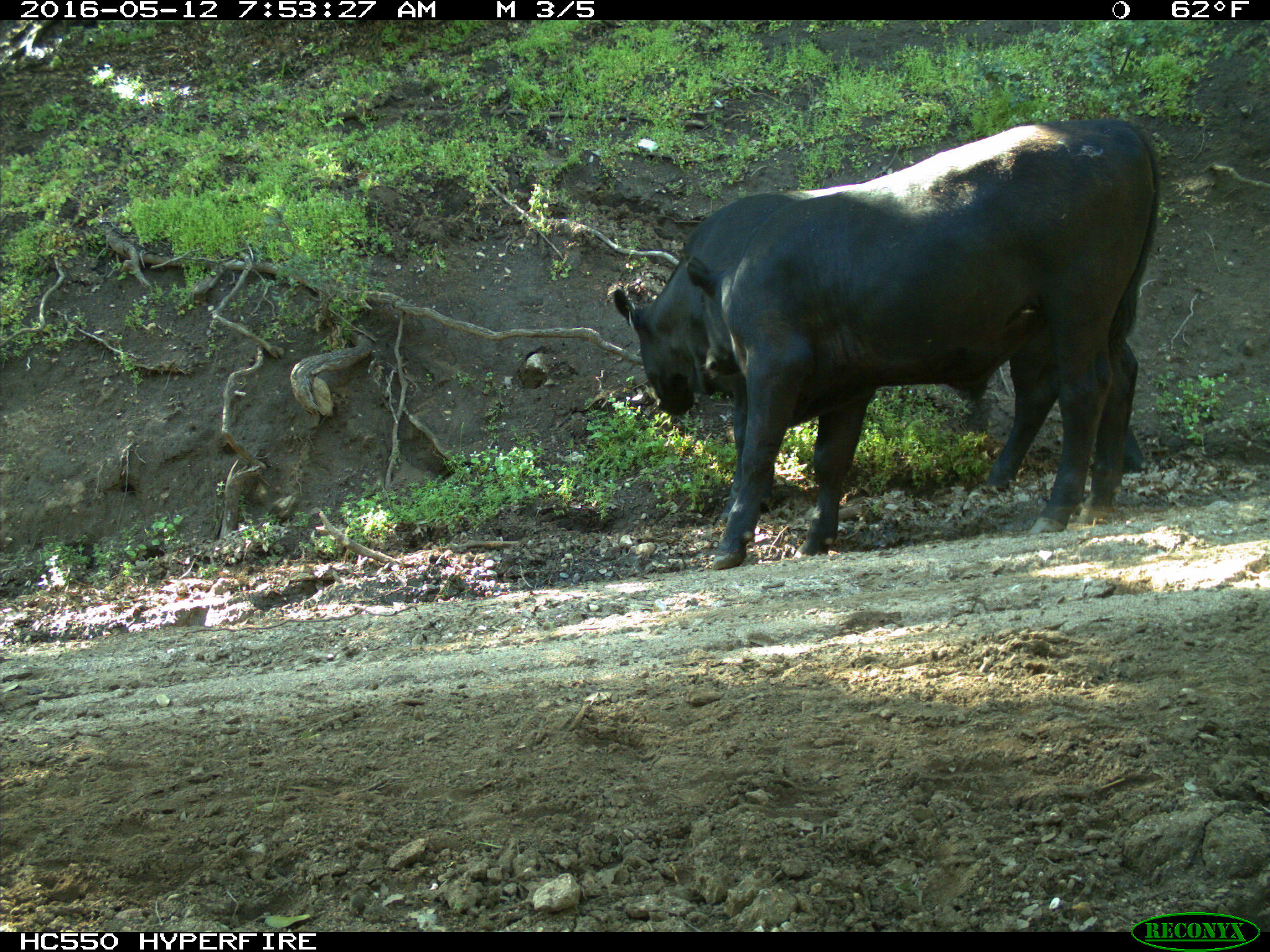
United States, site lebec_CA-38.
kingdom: Animalia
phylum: Chordata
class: Mammalia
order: Artiodactyla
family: Bovidae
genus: Bos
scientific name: Bos taurus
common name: domestic cow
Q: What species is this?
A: Bos taurus (domestic cow).